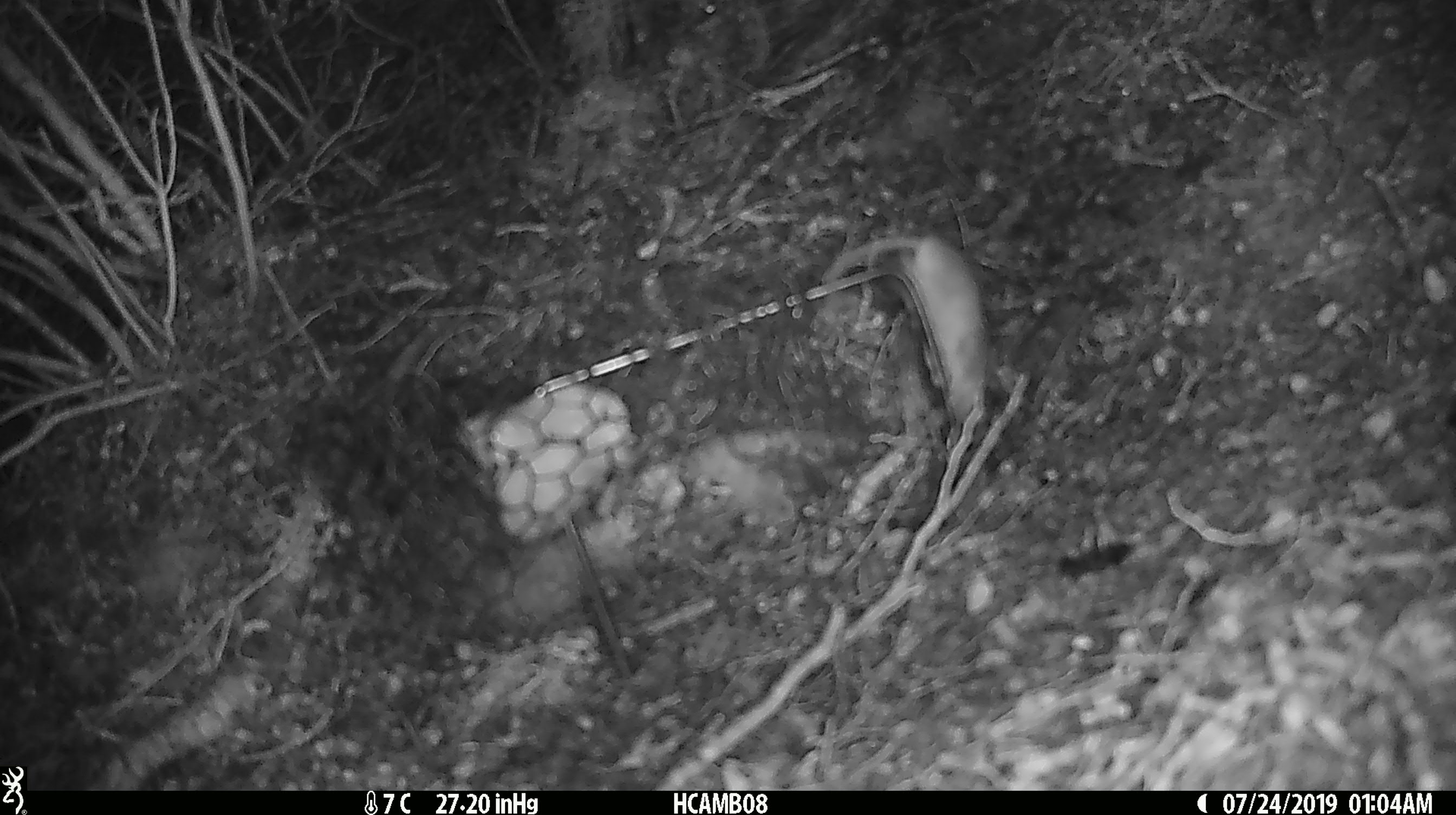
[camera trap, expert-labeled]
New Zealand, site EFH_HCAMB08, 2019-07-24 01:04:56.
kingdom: Animalia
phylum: Chordata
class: Mammalia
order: Rodentia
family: Muridae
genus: Mus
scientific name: Mus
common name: mouse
Mouse (Mus).